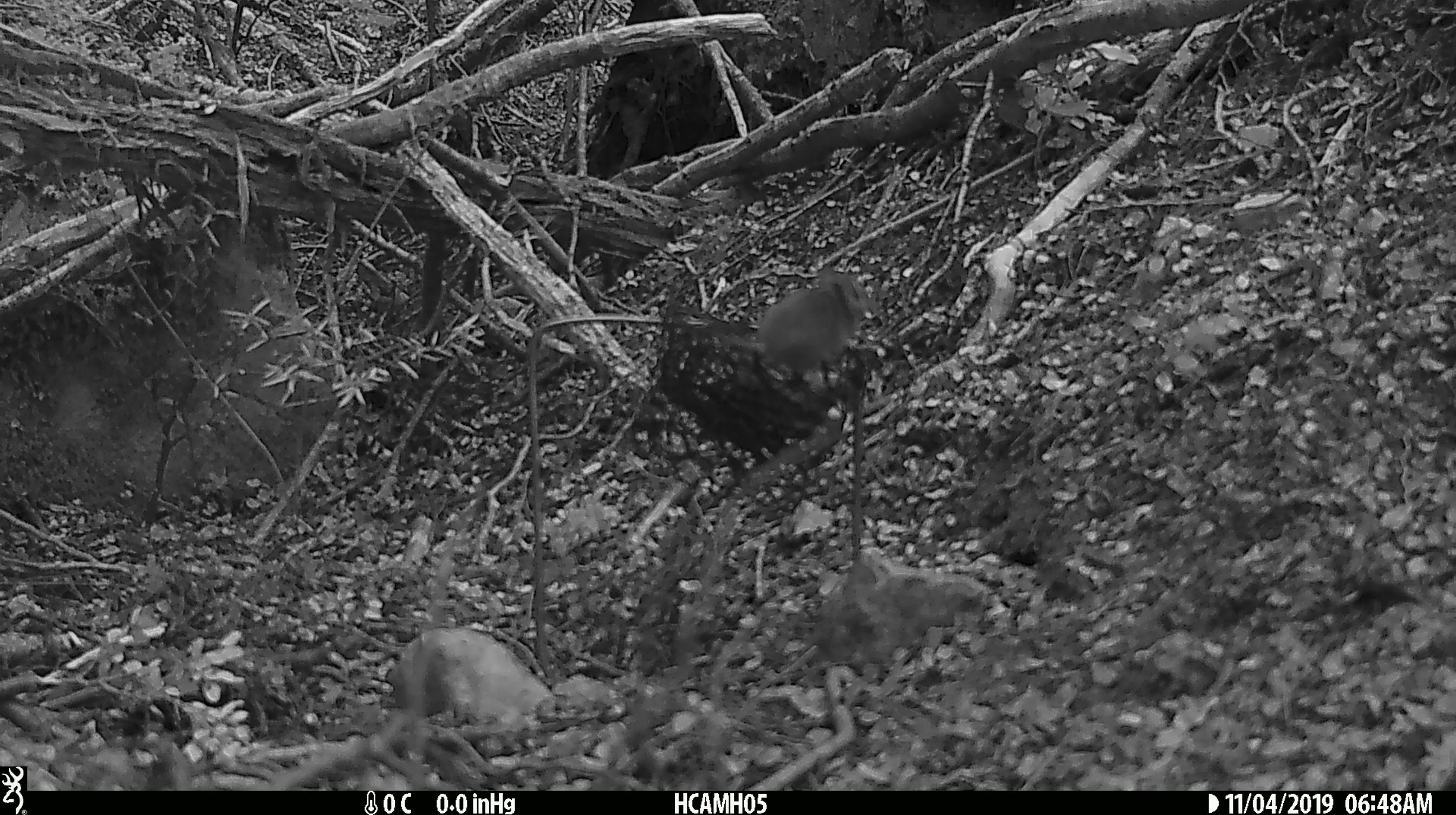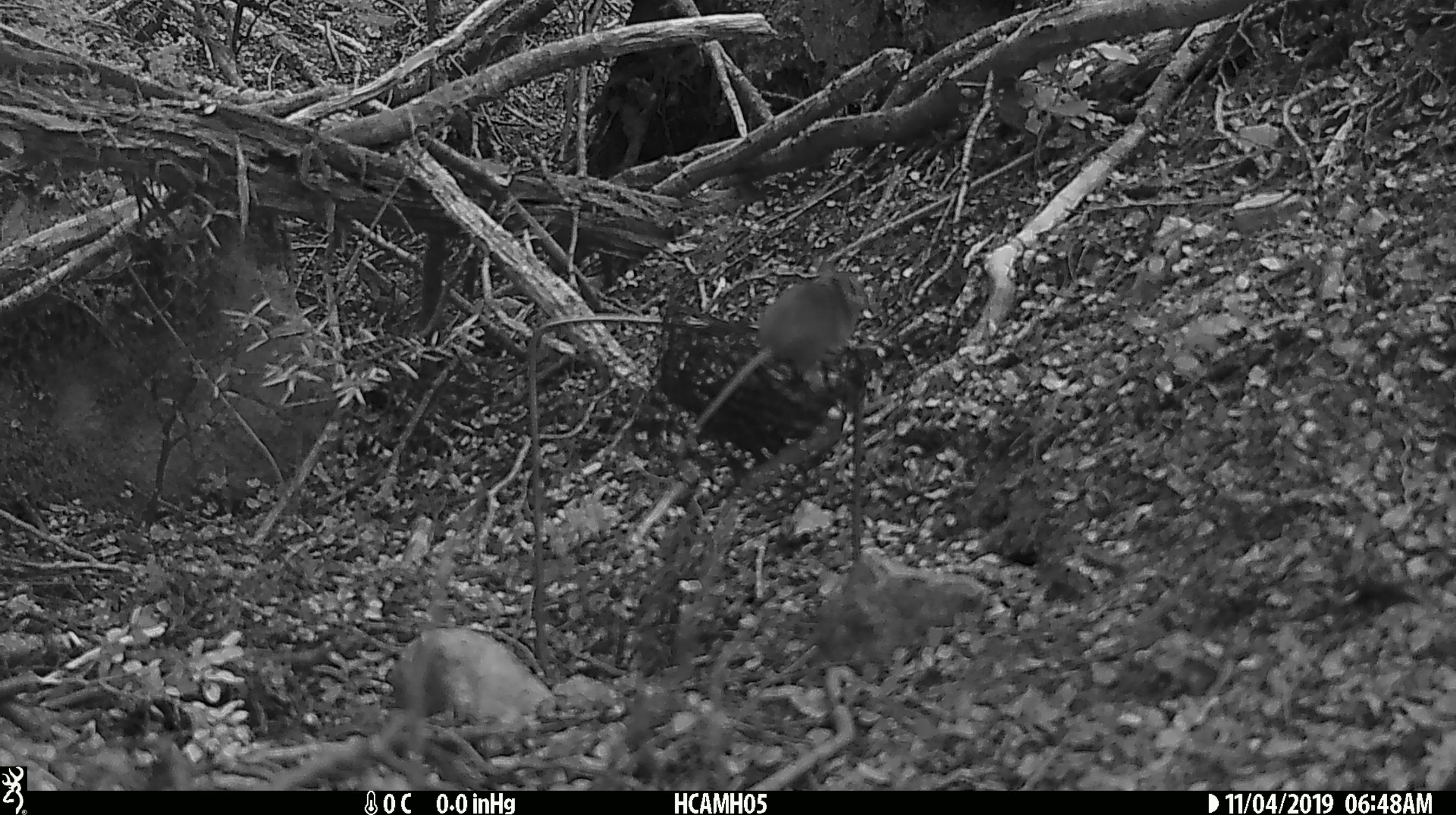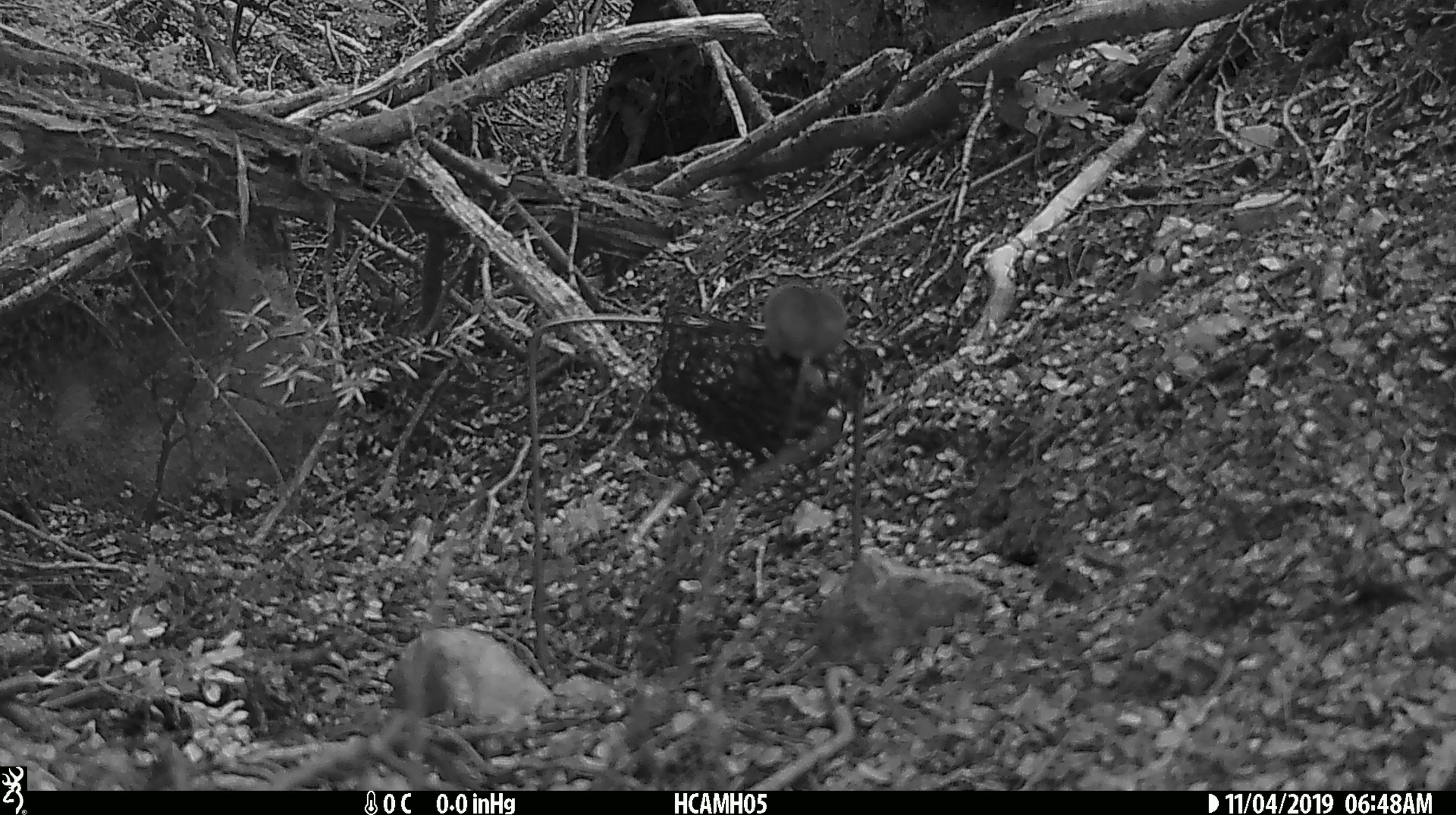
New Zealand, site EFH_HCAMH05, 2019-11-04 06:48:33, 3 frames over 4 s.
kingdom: Animalia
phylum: Chordata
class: Mammalia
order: Rodentia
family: Muridae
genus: Mus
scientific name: Mus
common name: mouse